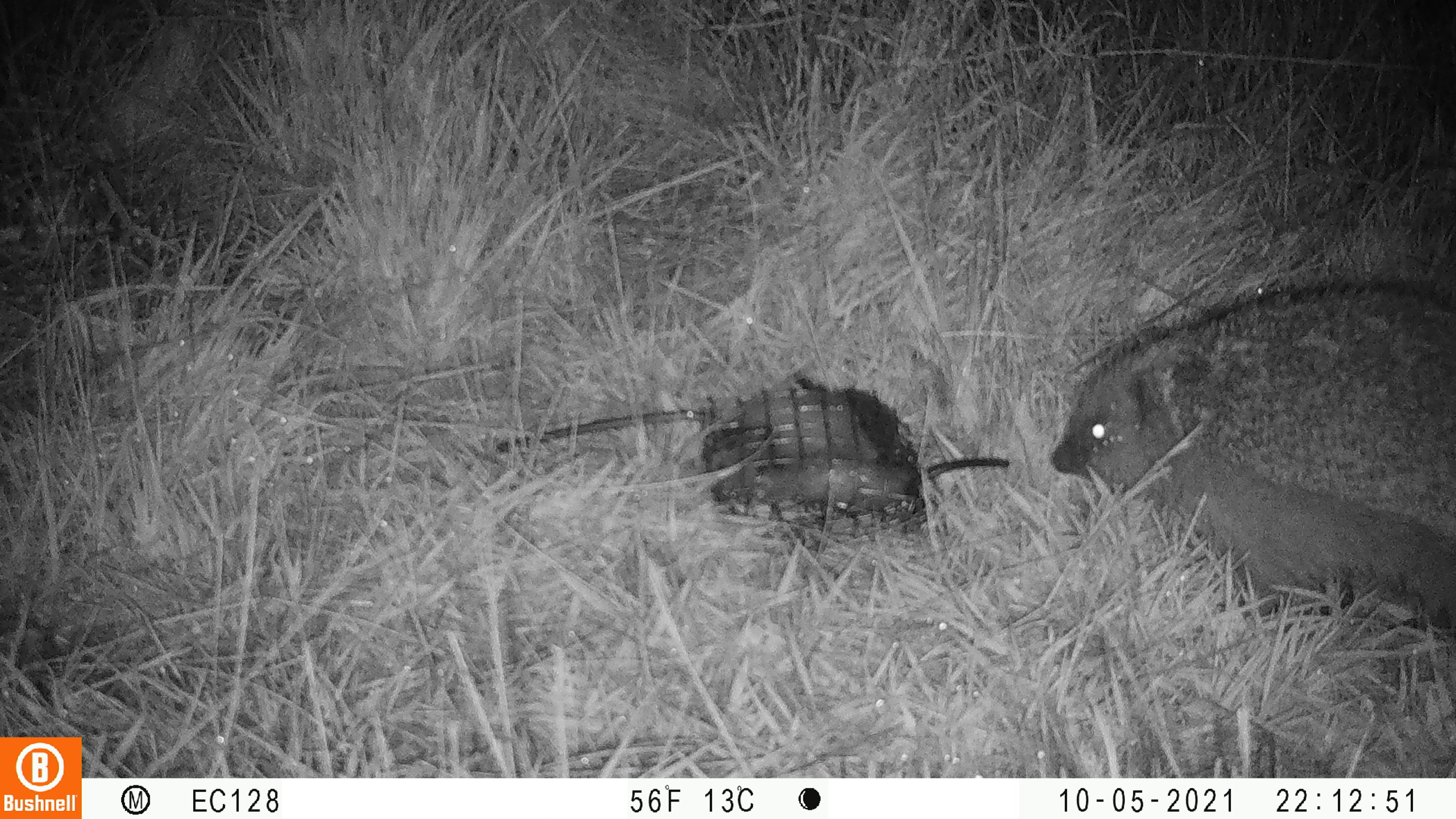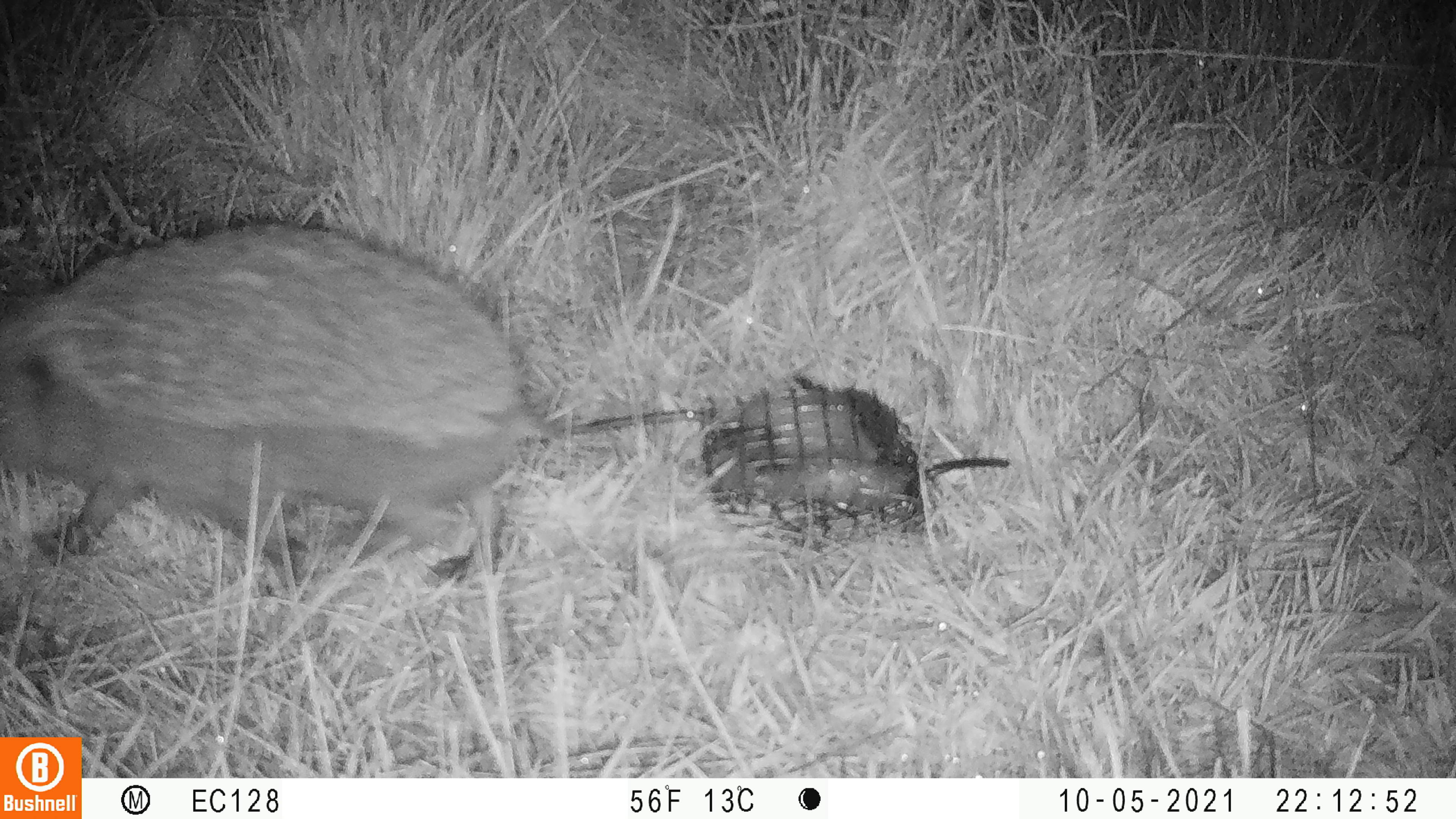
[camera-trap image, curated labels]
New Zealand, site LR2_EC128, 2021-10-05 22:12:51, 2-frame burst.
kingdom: Animalia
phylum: Chordata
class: Mammalia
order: Eulipotyphla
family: Erinaceidae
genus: Erinaceus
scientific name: Erinaceus europaeus europaeus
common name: european hedgehog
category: hedgehog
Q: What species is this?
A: Hedgehog (european hedgehog) (Erinaceus europaeus europaeus).